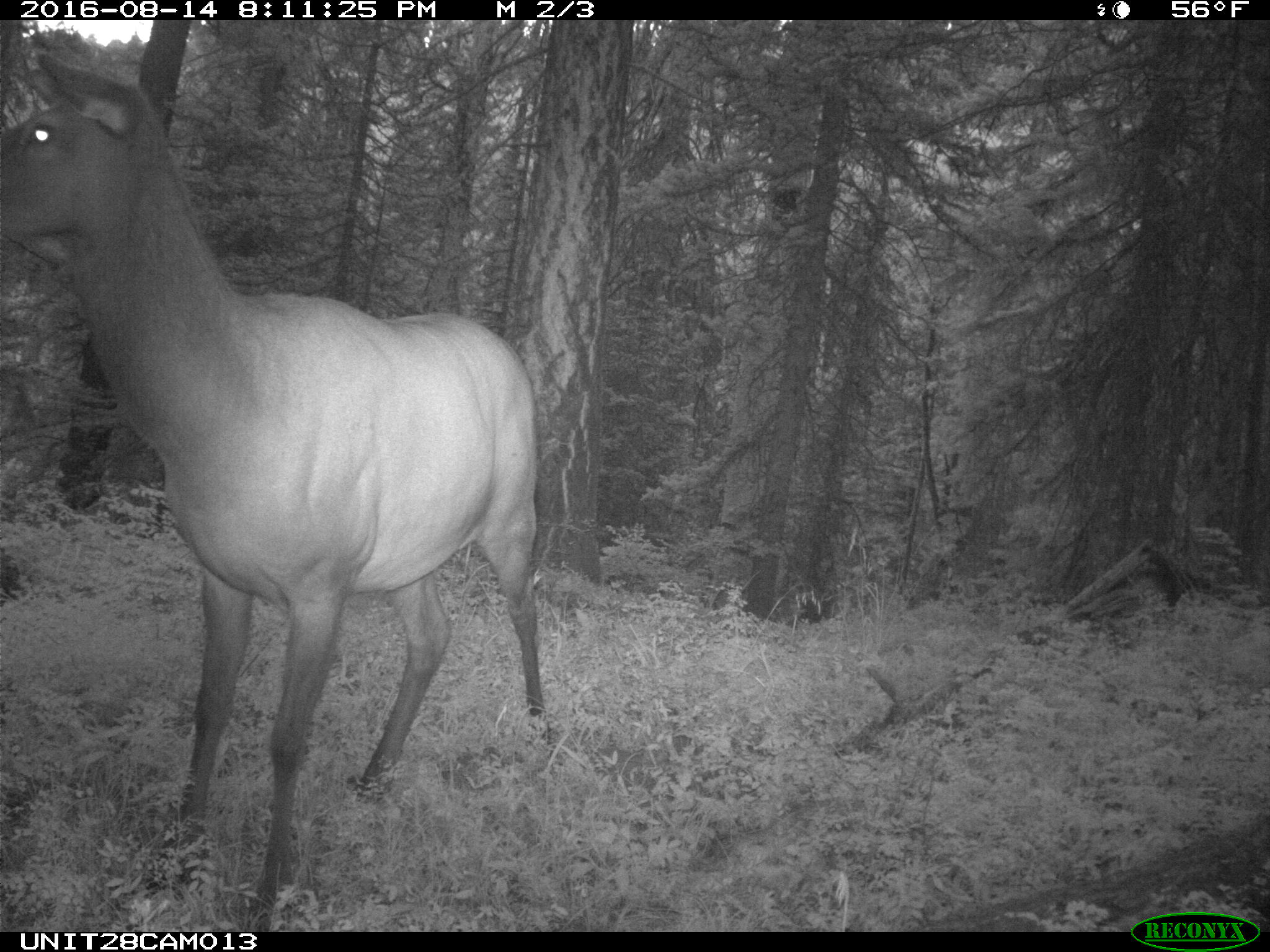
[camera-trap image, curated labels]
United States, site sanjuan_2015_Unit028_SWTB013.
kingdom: Animalia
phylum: Chordata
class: Mammalia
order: Artiodactyla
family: Cervidae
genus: Cervus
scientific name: Cervus elaphus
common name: red deer